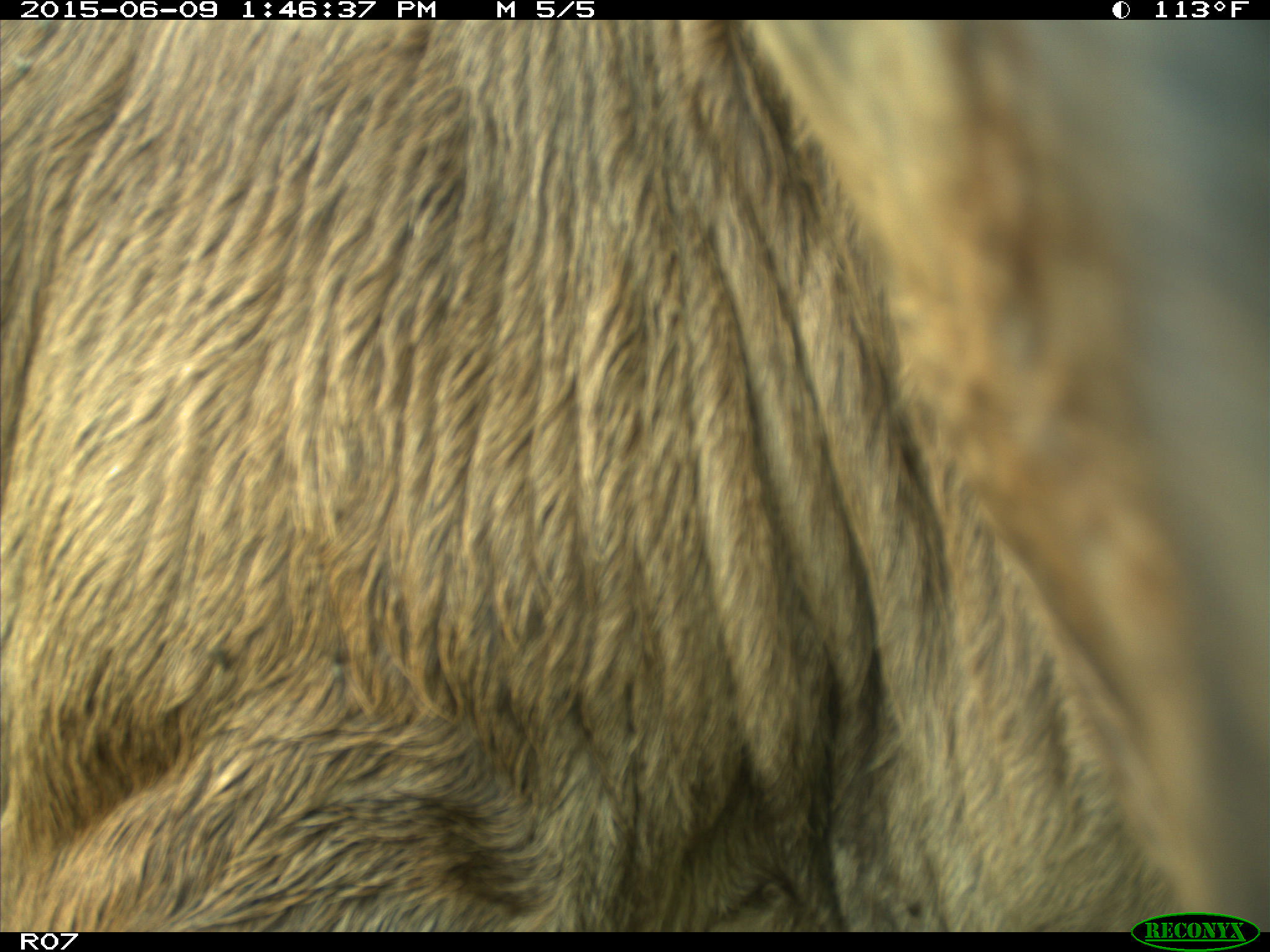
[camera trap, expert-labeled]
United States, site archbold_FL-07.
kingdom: Animalia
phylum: Chordata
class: Mammalia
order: Artiodactyla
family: Bovidae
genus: Bos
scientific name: Bos taurus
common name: domestic cow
Bos taurus (domestic cow).